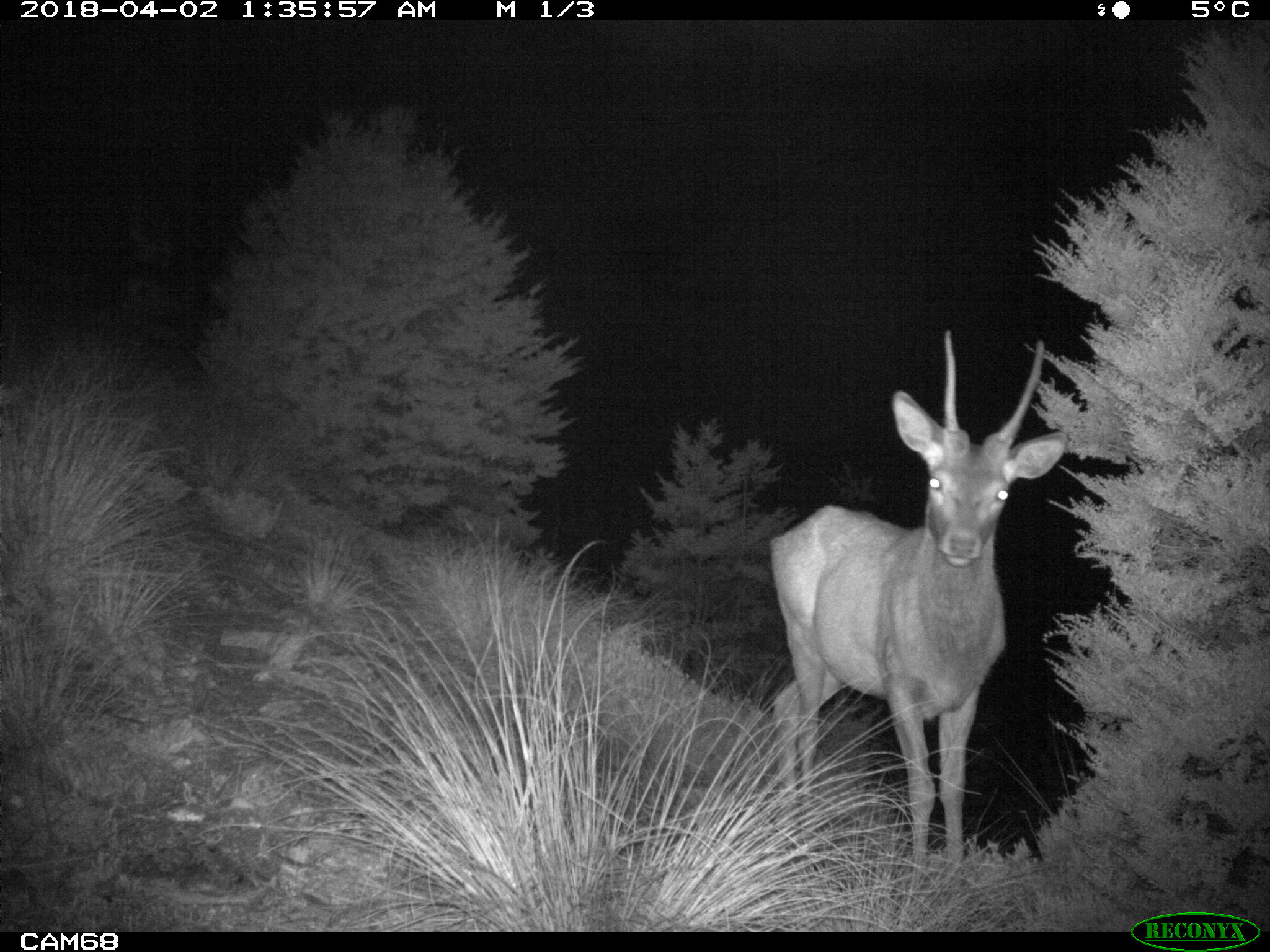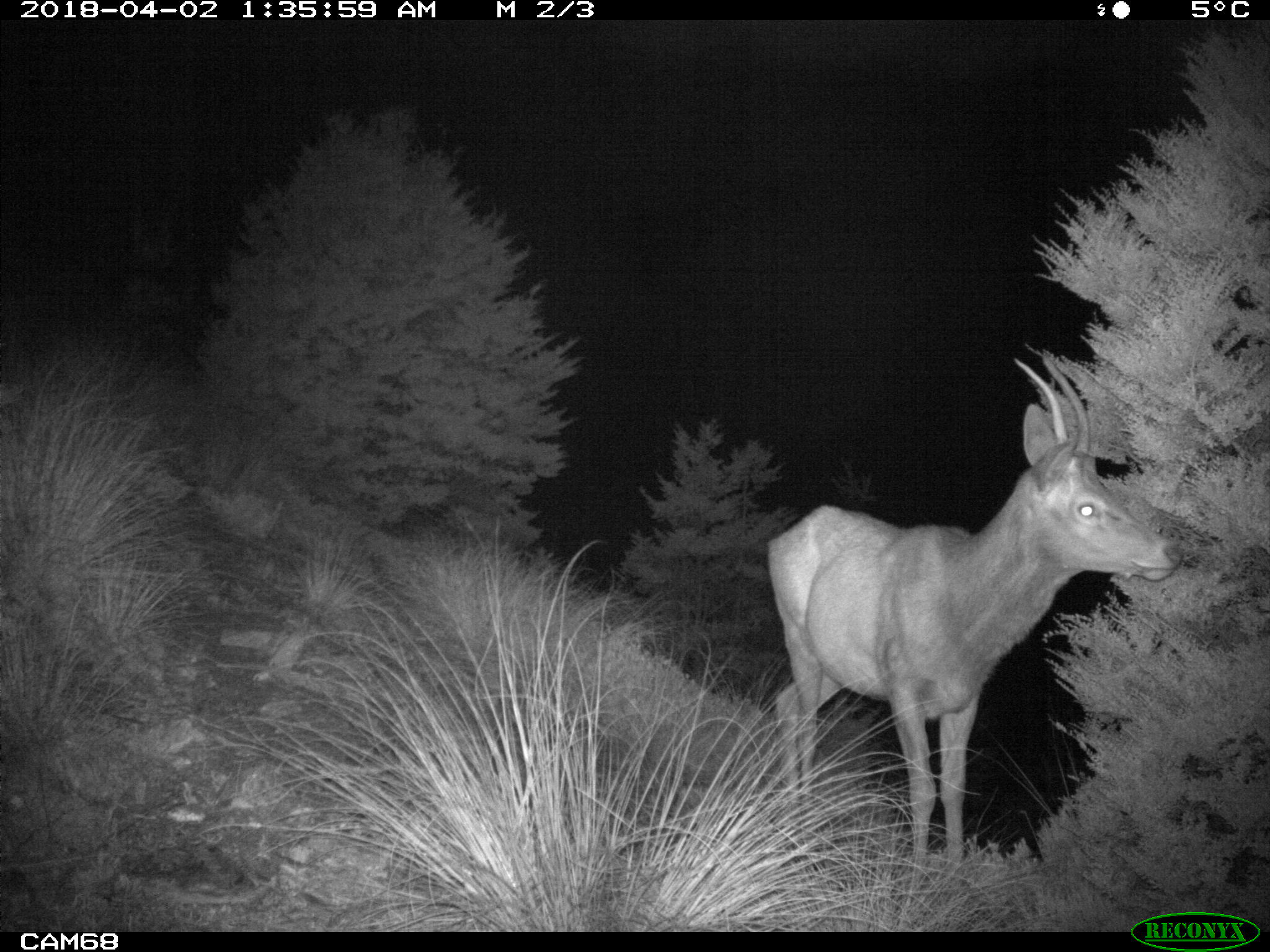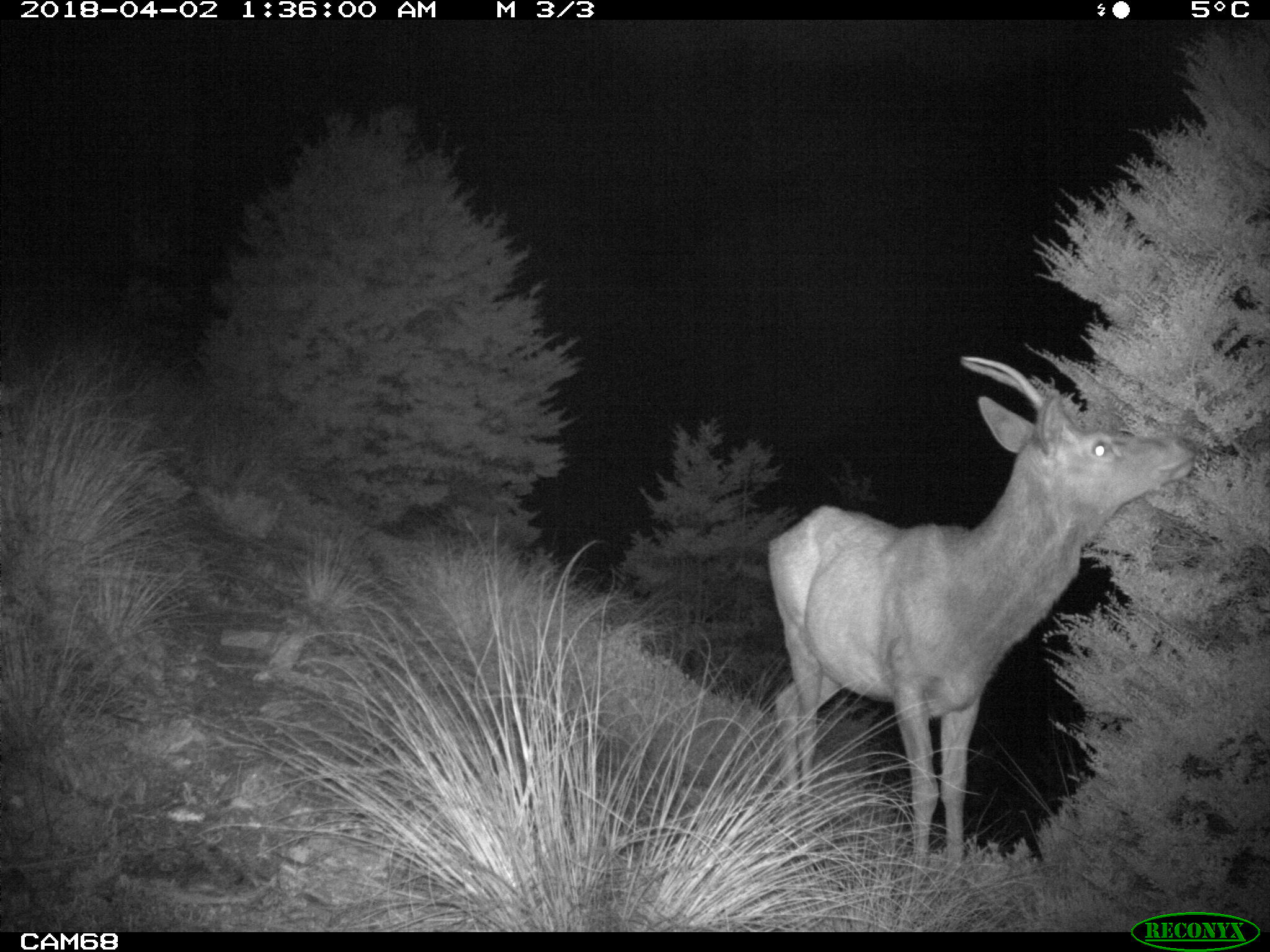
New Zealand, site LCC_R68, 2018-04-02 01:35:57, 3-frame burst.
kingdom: Animalia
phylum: Chordata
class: Mammalia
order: Artiodactyla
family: Cervidae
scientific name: Cervidae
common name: deer